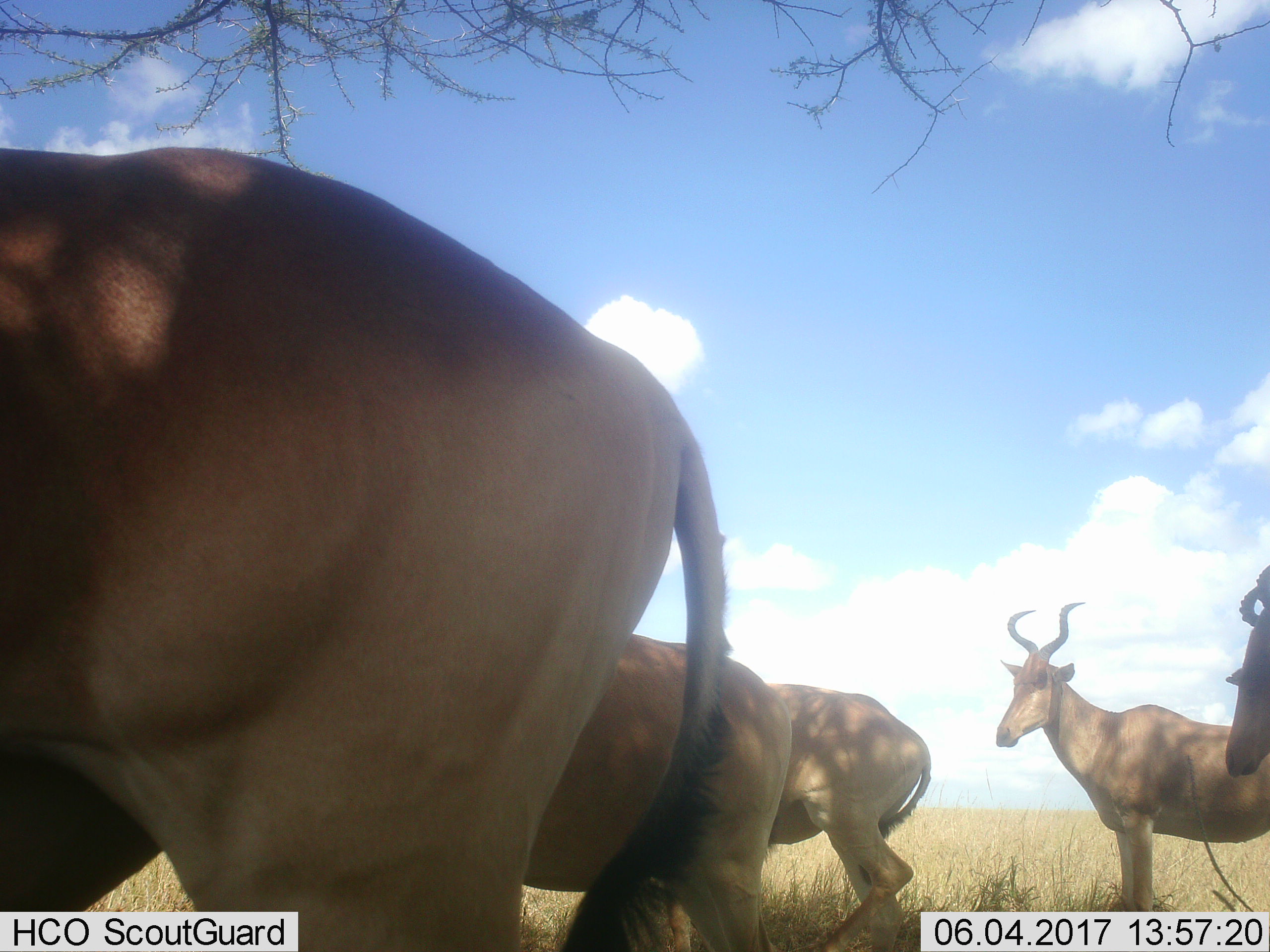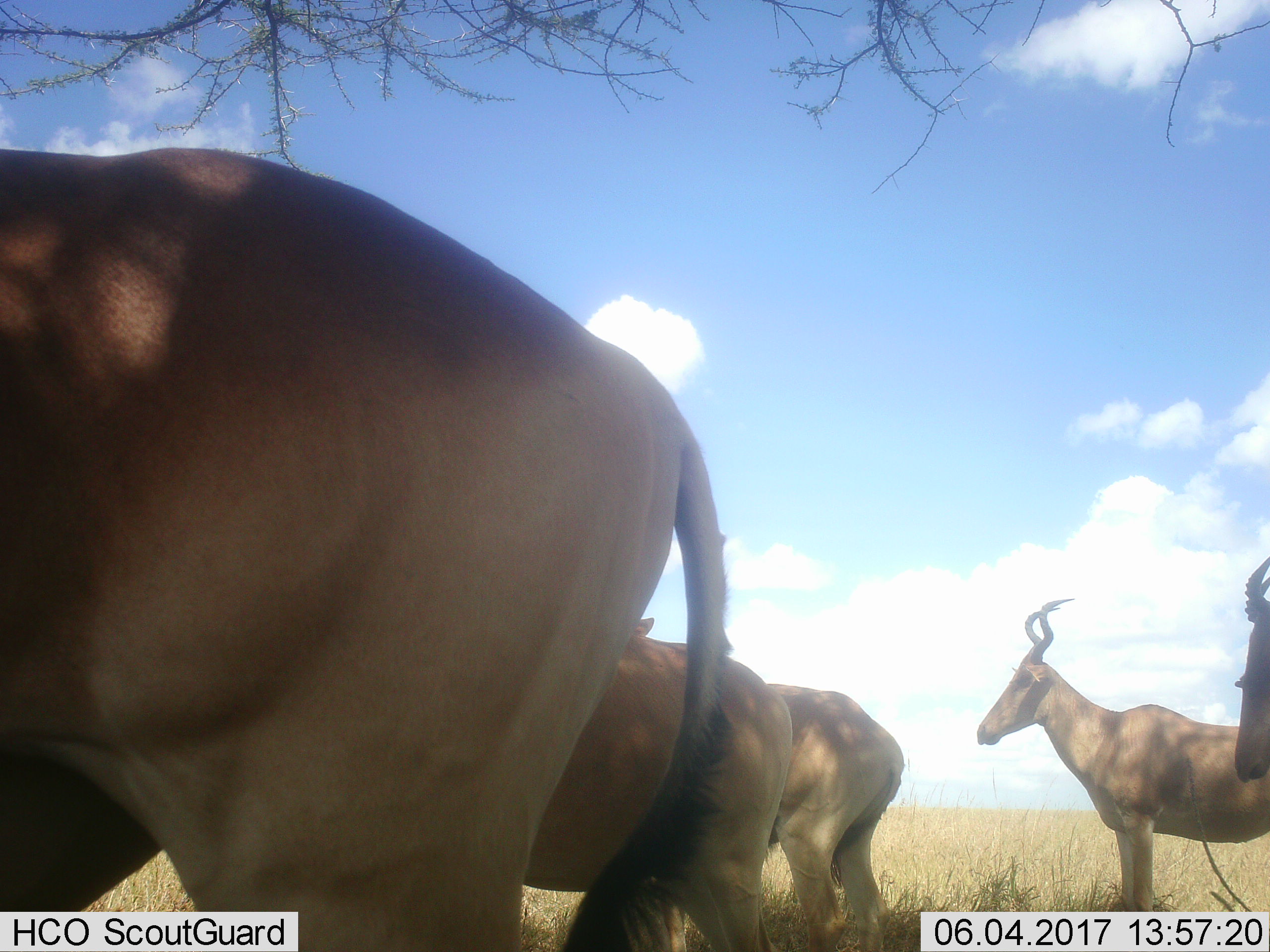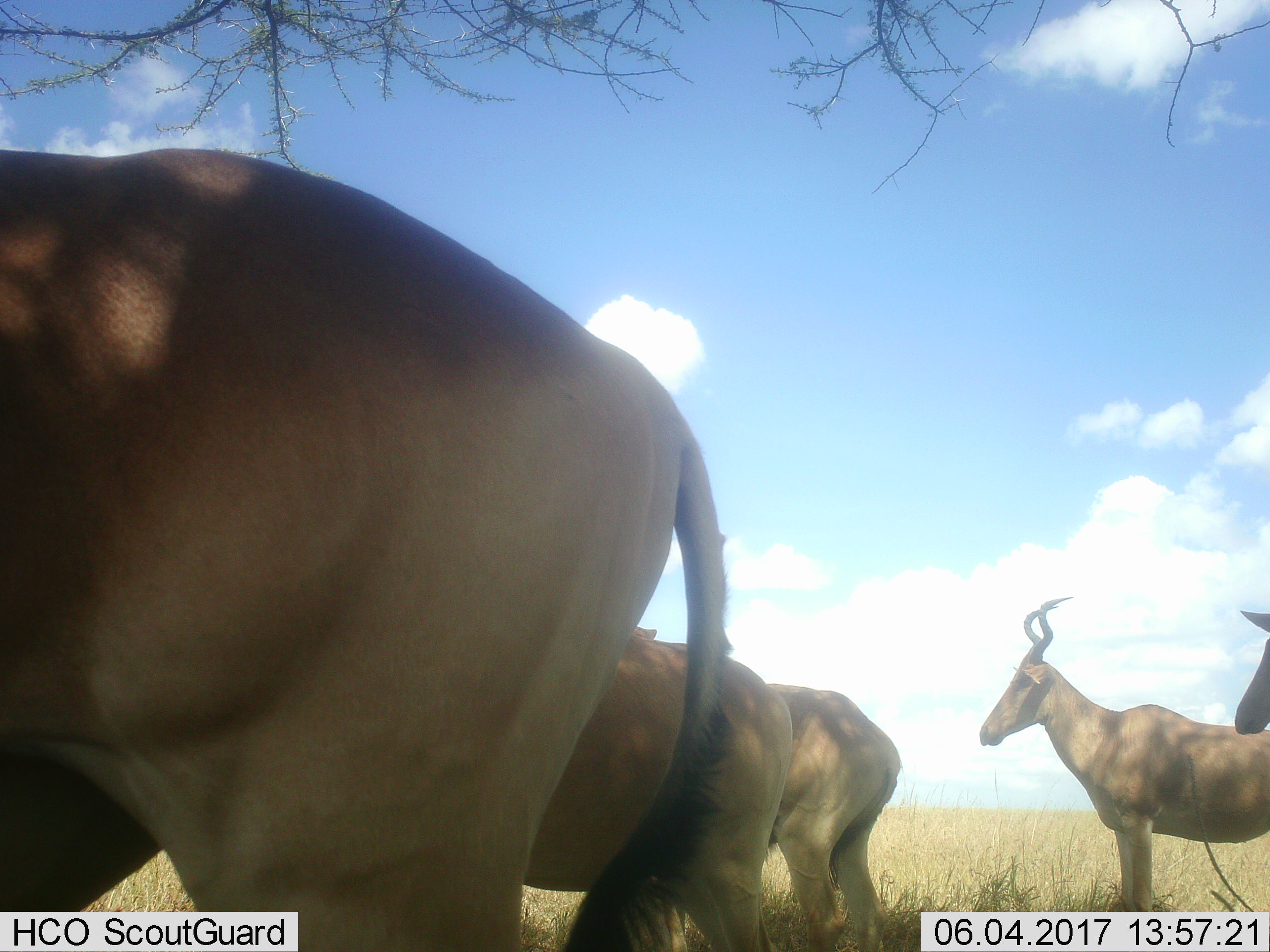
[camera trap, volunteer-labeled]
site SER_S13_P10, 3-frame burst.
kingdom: Animalia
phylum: Chordata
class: Mammalia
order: Artiodactyla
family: Bovidae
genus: Alcelaphus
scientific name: Alcelaphus buselaphus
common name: hartebeest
Hartebeest (Alcelaphus buselaphus), count 5. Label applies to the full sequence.